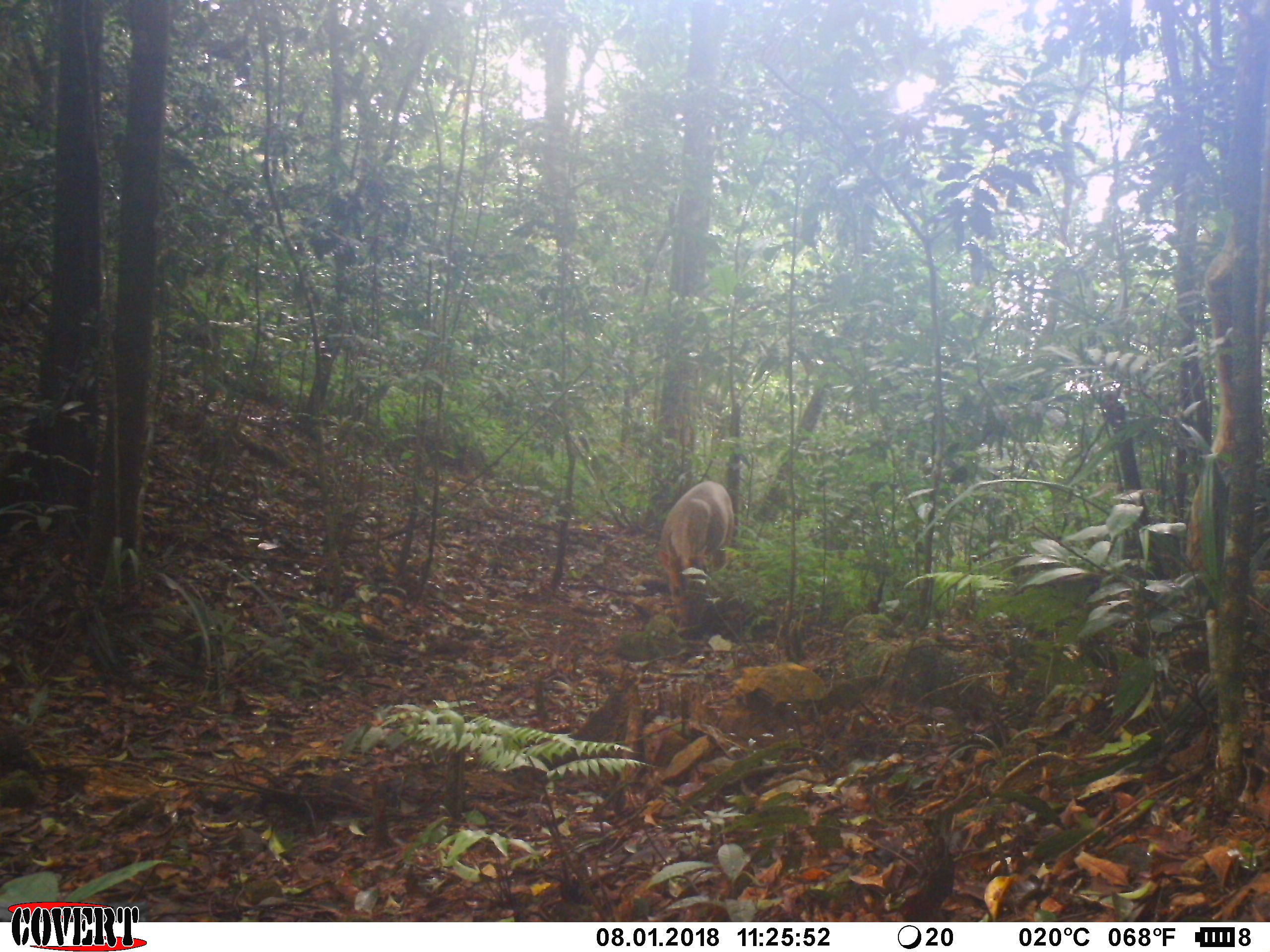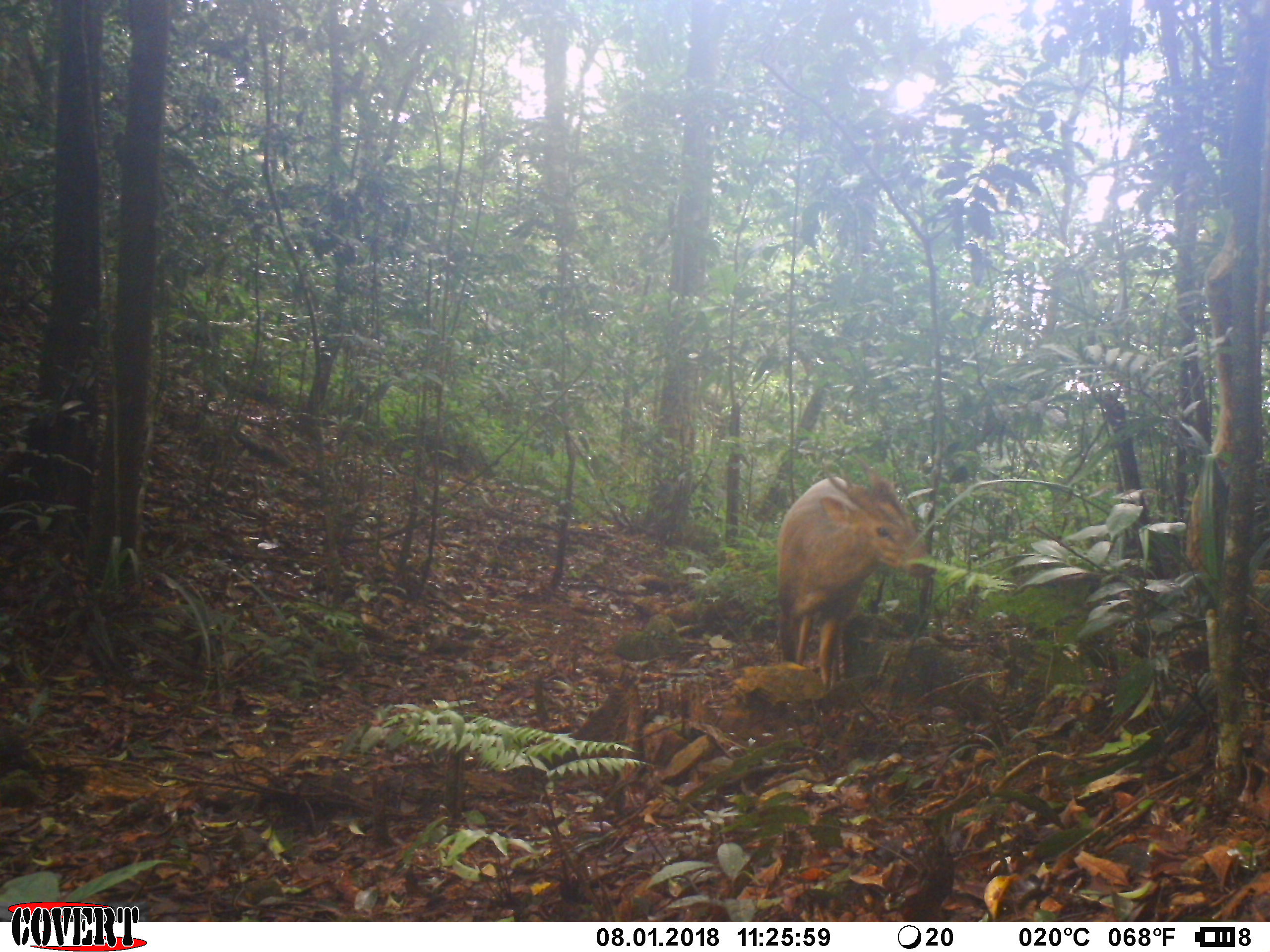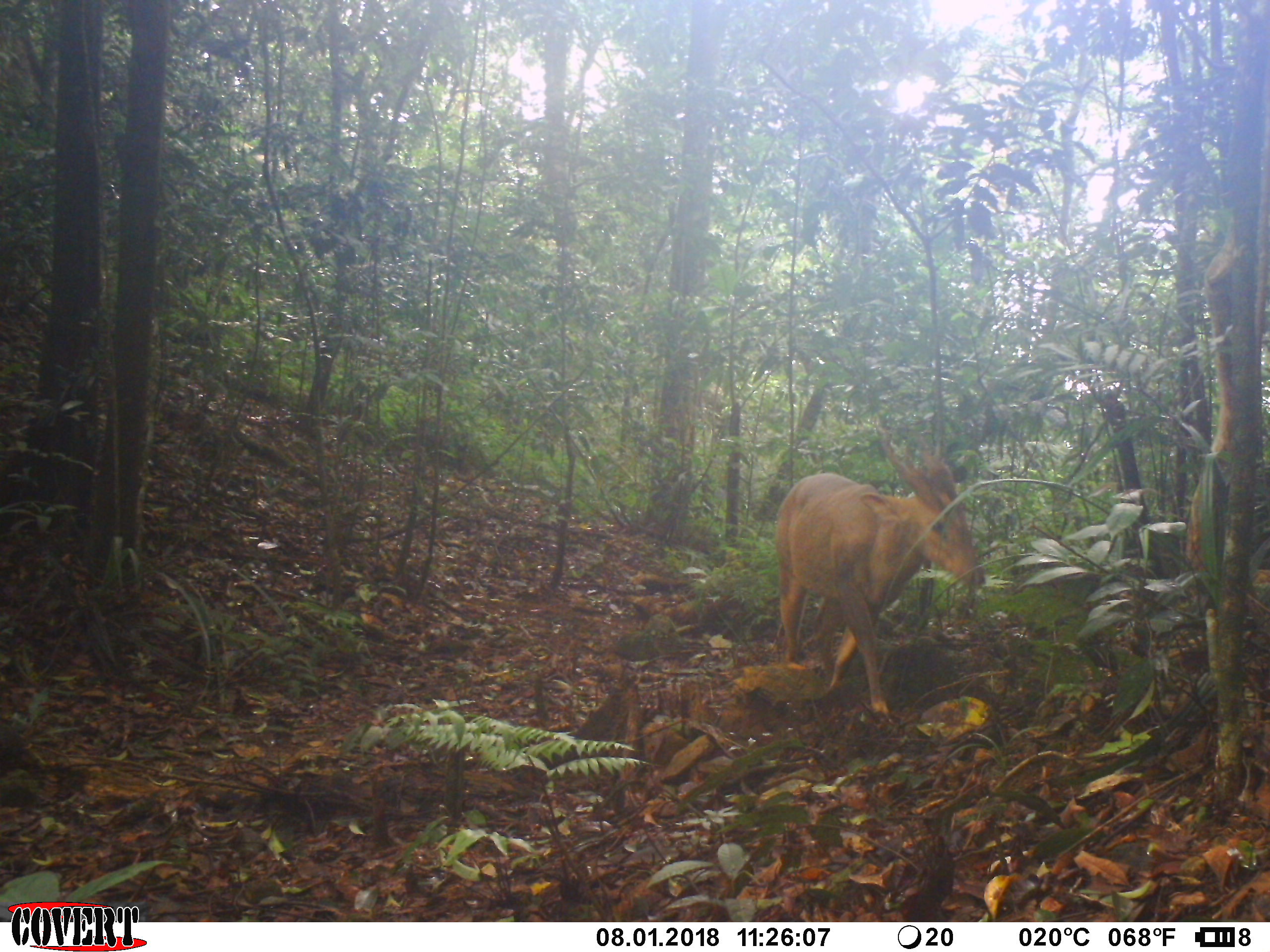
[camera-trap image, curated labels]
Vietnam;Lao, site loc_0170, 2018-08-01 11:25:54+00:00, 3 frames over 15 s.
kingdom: Animalia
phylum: Chordata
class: Mammalia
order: Artiodactyla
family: Cervidae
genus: Muntiacus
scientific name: Muntiacus vuquangensis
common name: large-antlered muntjac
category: large antlered muntjac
Large antlered muntjac (large-antlered muntjac) (Muntiacus vuquangensis). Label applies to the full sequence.